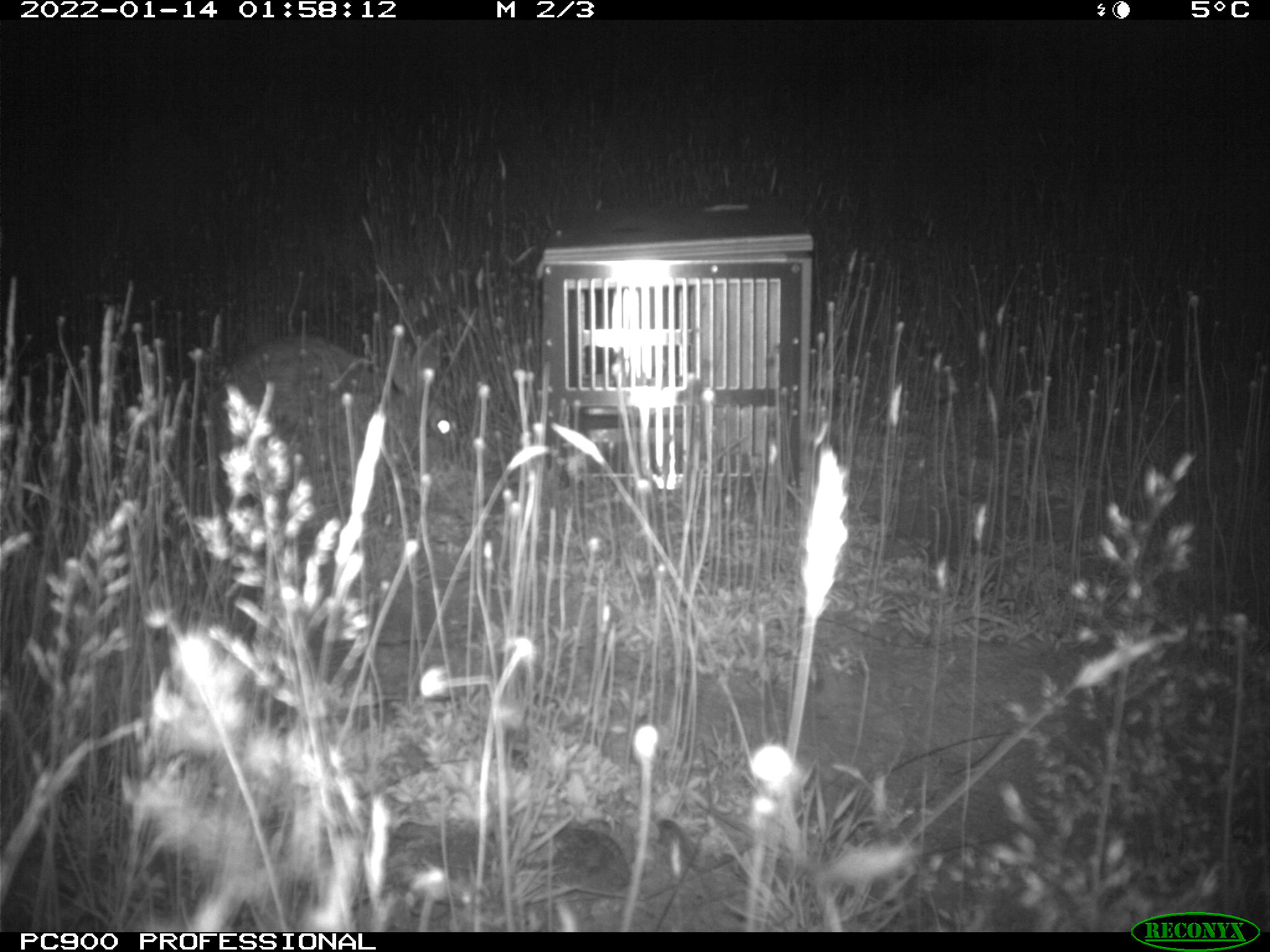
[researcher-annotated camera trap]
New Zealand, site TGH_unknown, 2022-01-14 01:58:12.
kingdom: Animalia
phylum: Chordata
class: Mammalia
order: Lagomorpha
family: Leporidae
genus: Oryctolagus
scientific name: Oryctolagus cuniculus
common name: european rabbit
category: rabbit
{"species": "rabbit (european rabbit) (Oryctolagus cuniculus)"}